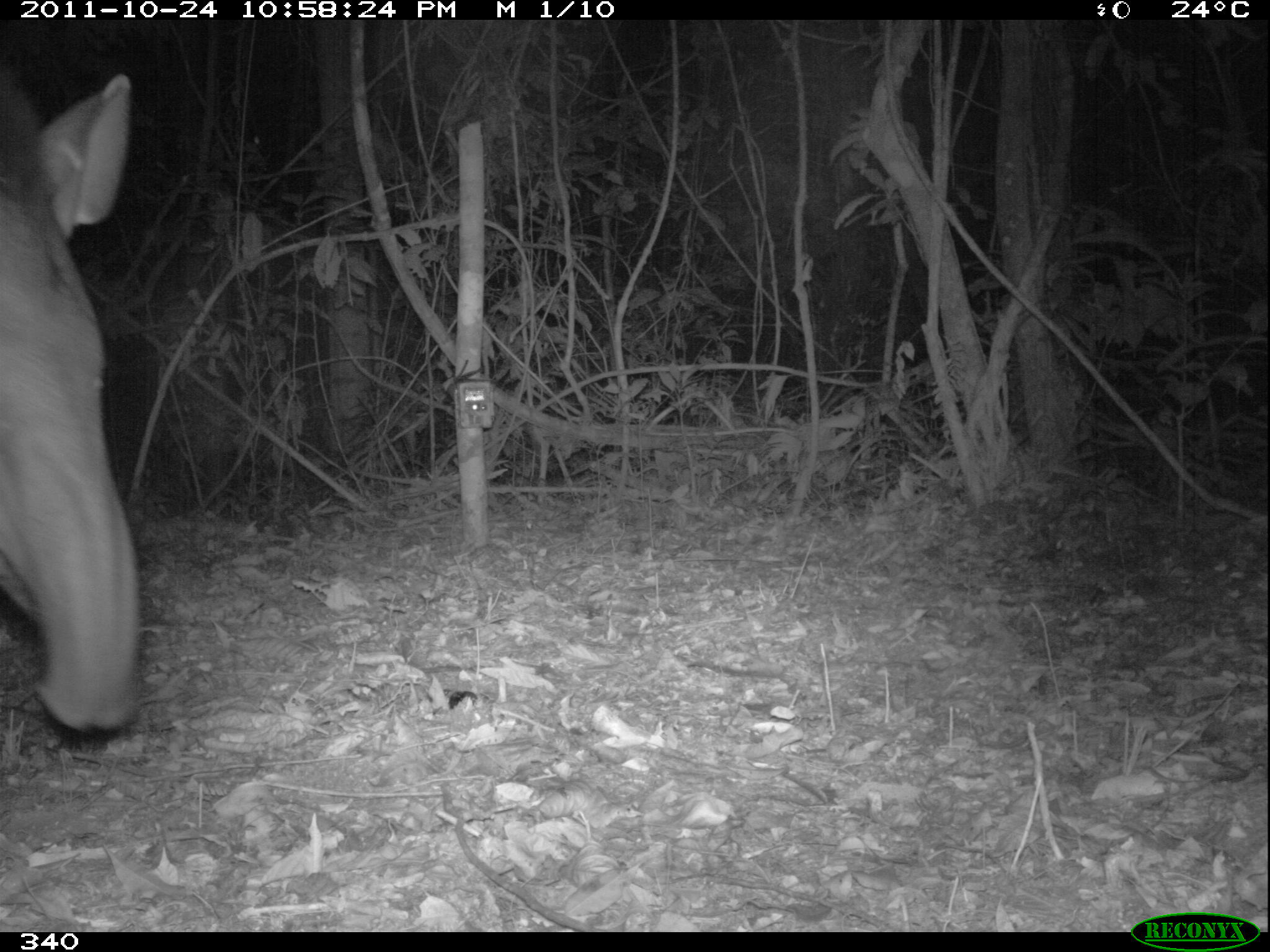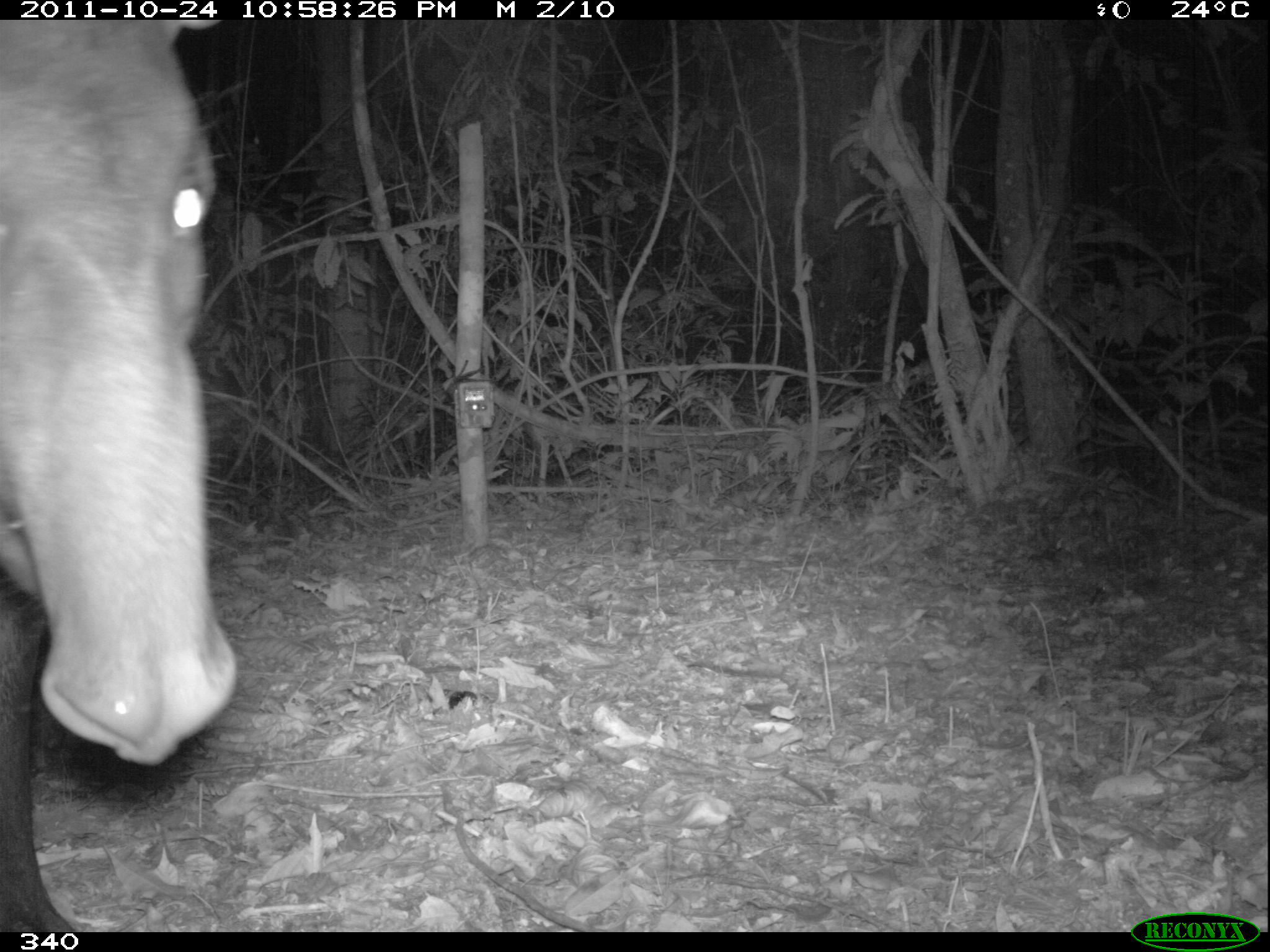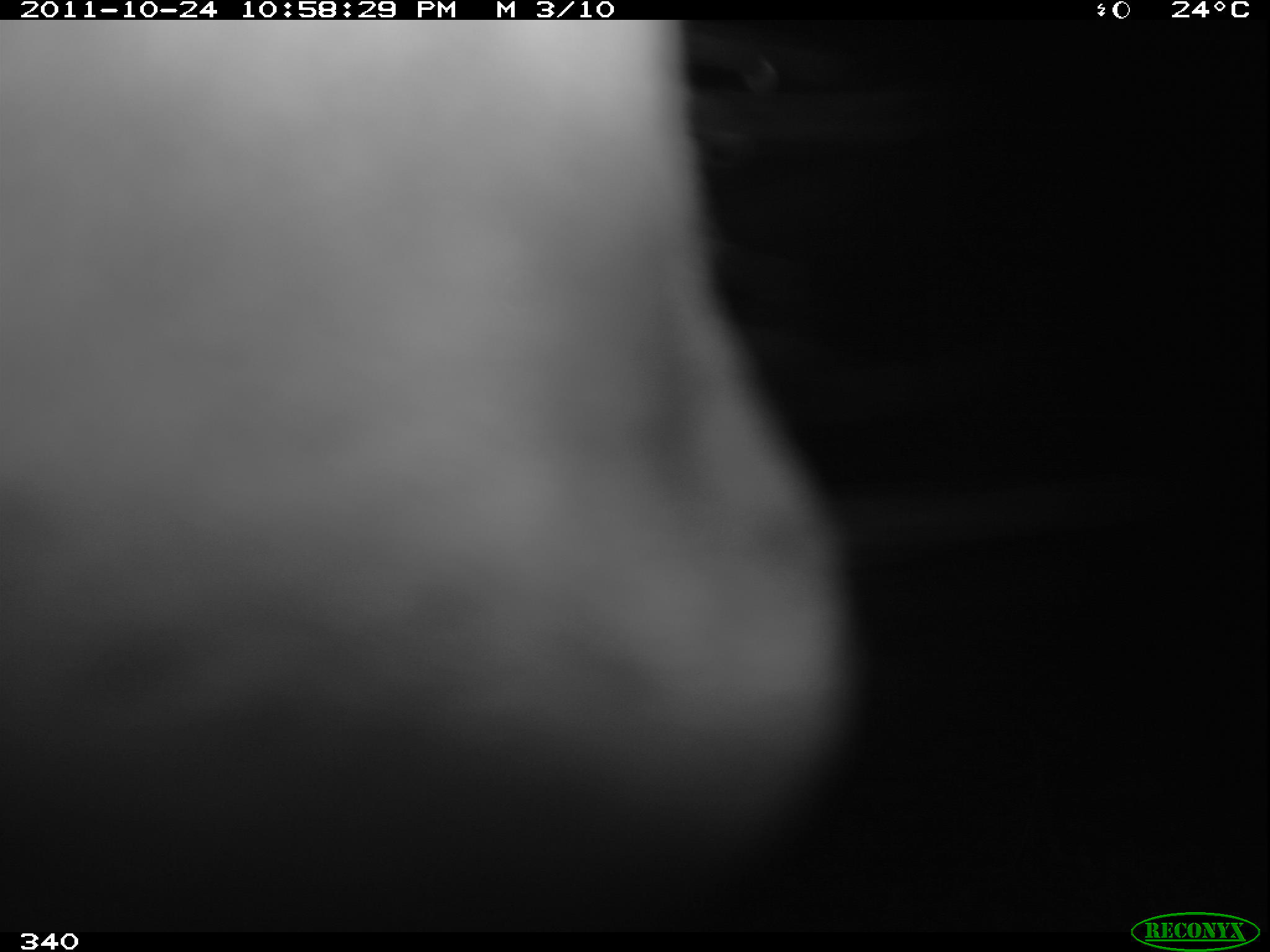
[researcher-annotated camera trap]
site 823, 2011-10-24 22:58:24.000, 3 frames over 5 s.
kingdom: Animalia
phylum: Chordata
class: Mammalia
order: Perissodactyla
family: Tapiridae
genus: Tapirus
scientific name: Tapirus terrestris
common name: south american tapir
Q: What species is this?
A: Tapirus terrestris (south american tapir).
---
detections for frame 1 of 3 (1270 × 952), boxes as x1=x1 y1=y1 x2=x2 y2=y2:
tapirus terrestris: x1=0 y1=73 x2=142 y2=731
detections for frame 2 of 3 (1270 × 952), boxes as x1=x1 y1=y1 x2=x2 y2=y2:
tapirus terrestris: x1=0 y1=18 x2=234 y2=930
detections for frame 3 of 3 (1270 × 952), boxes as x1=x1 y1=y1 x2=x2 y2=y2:
tapirus terrestris: x1=0 y1=18 x2=850 y2=927